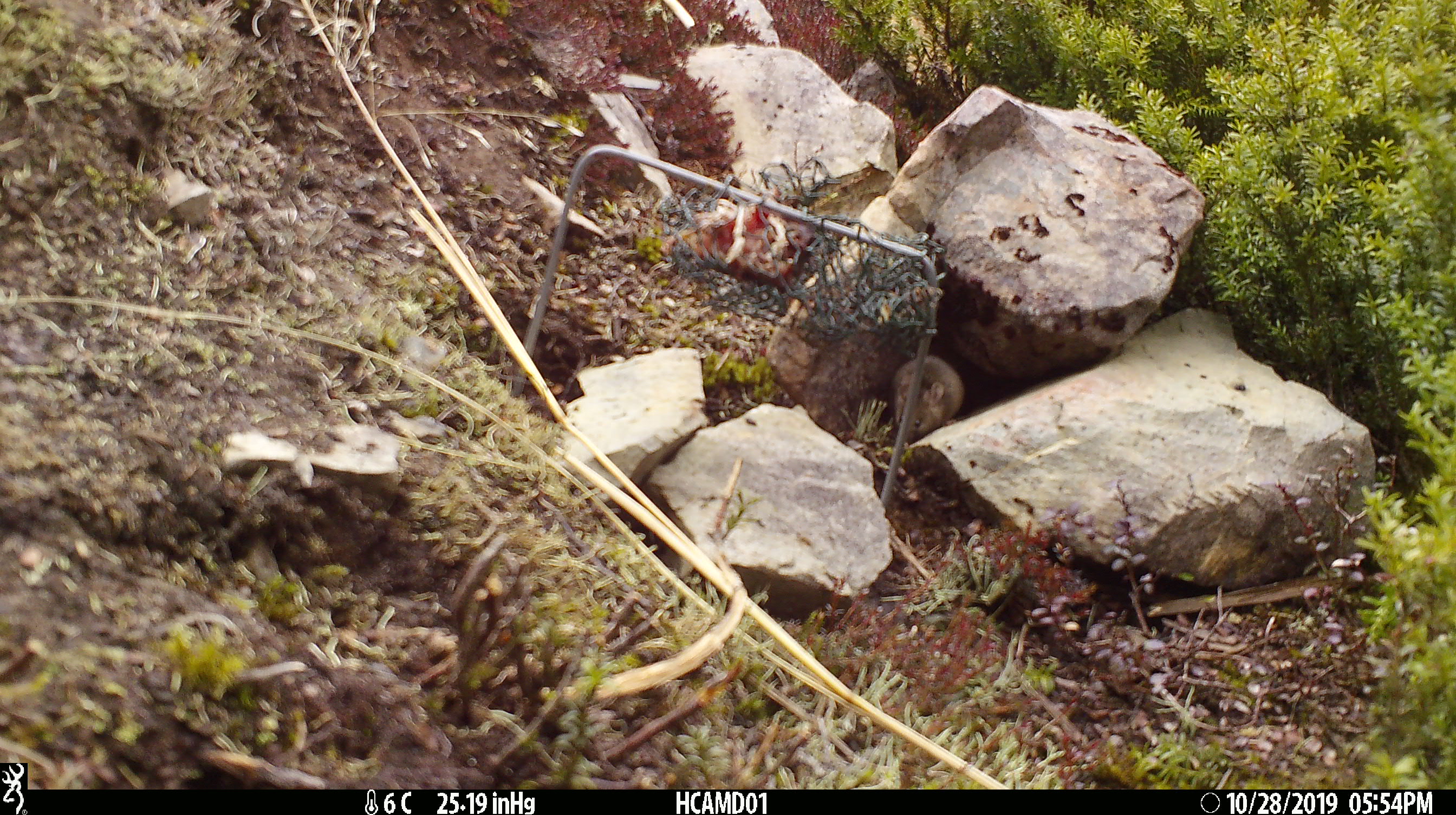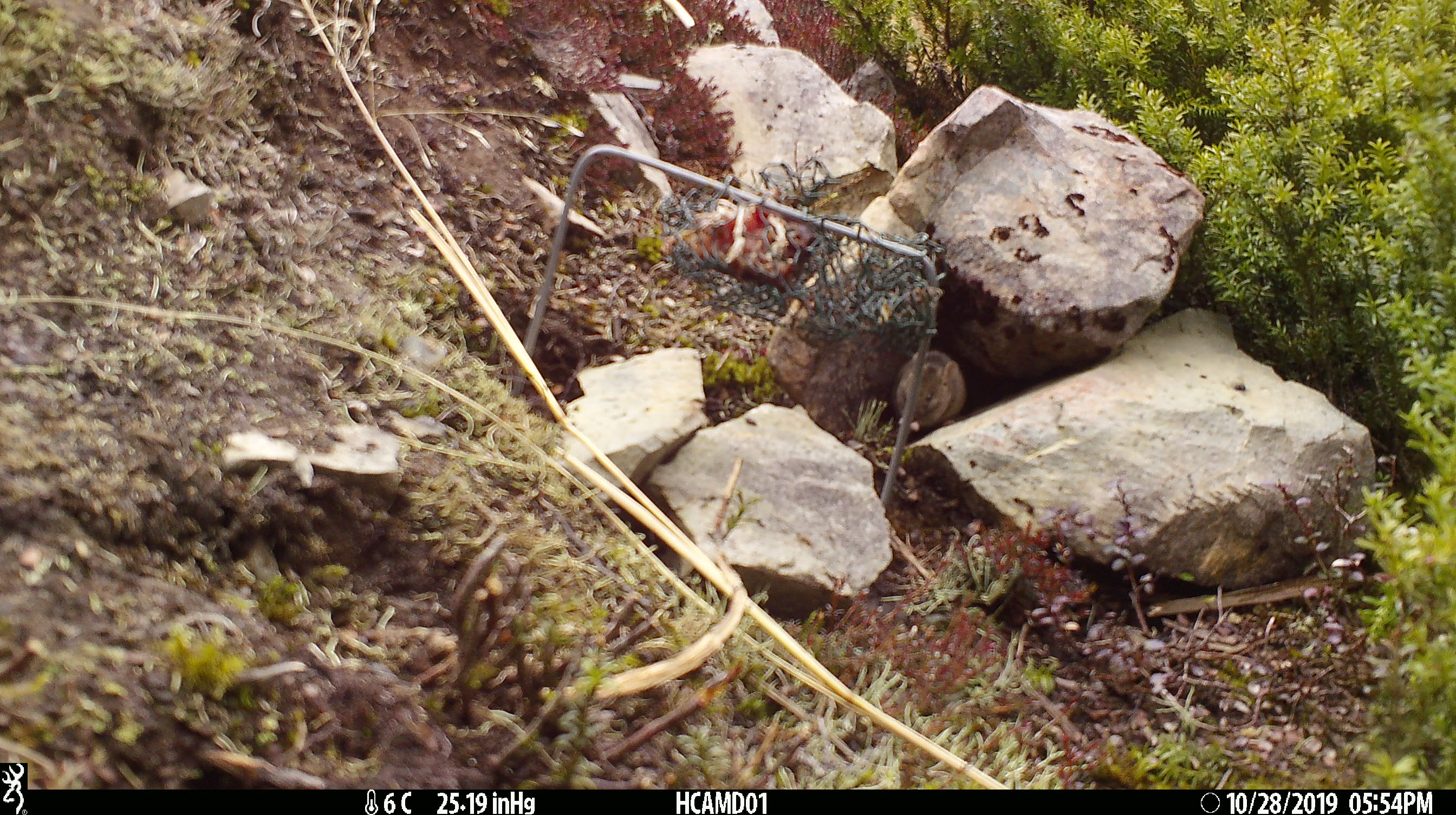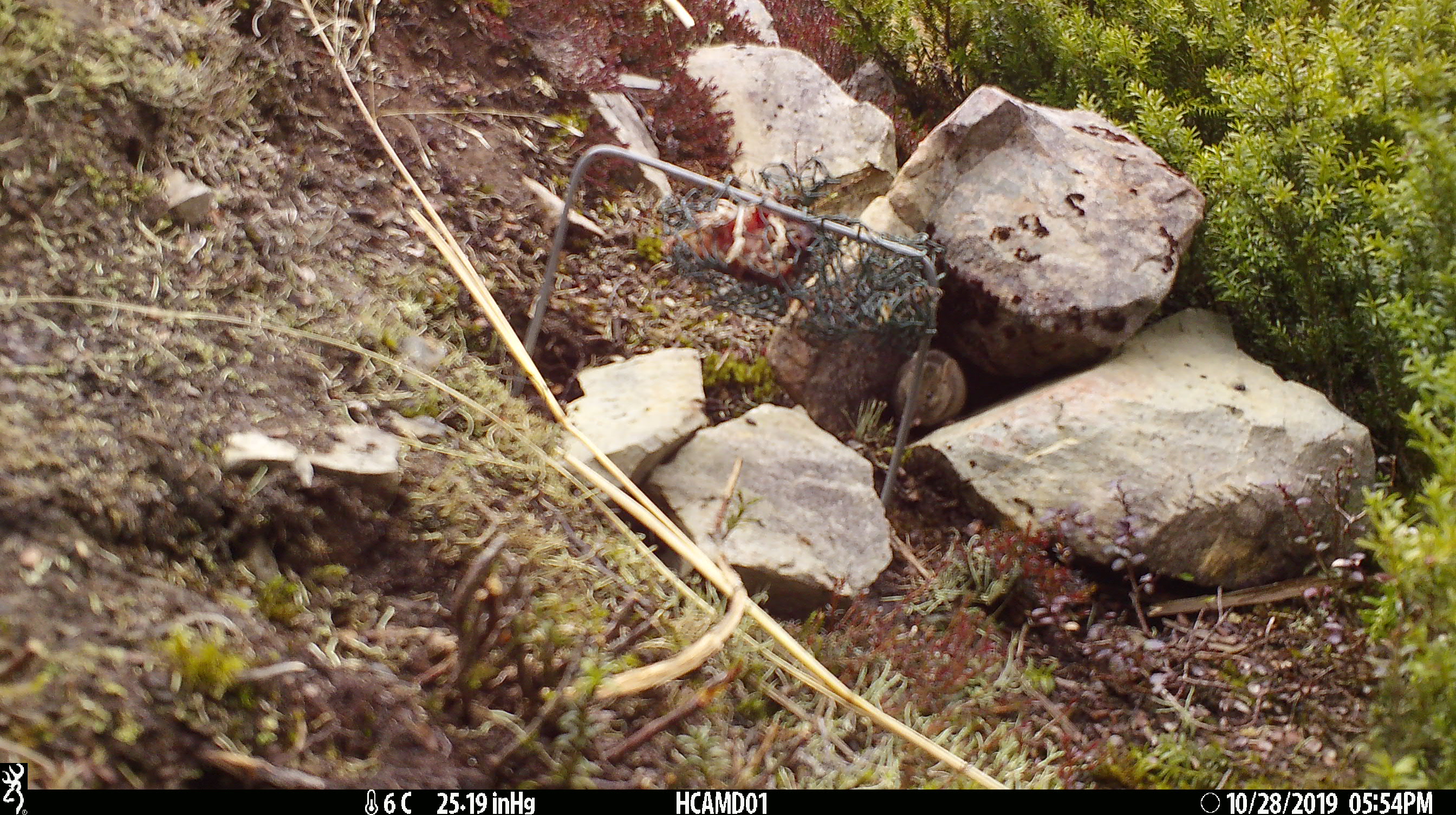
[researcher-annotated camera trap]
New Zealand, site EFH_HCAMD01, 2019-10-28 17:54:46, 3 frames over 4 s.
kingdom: Animalia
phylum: Chordata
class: Mammalia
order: Rodentia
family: Muridae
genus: Mus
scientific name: Mus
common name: mouse